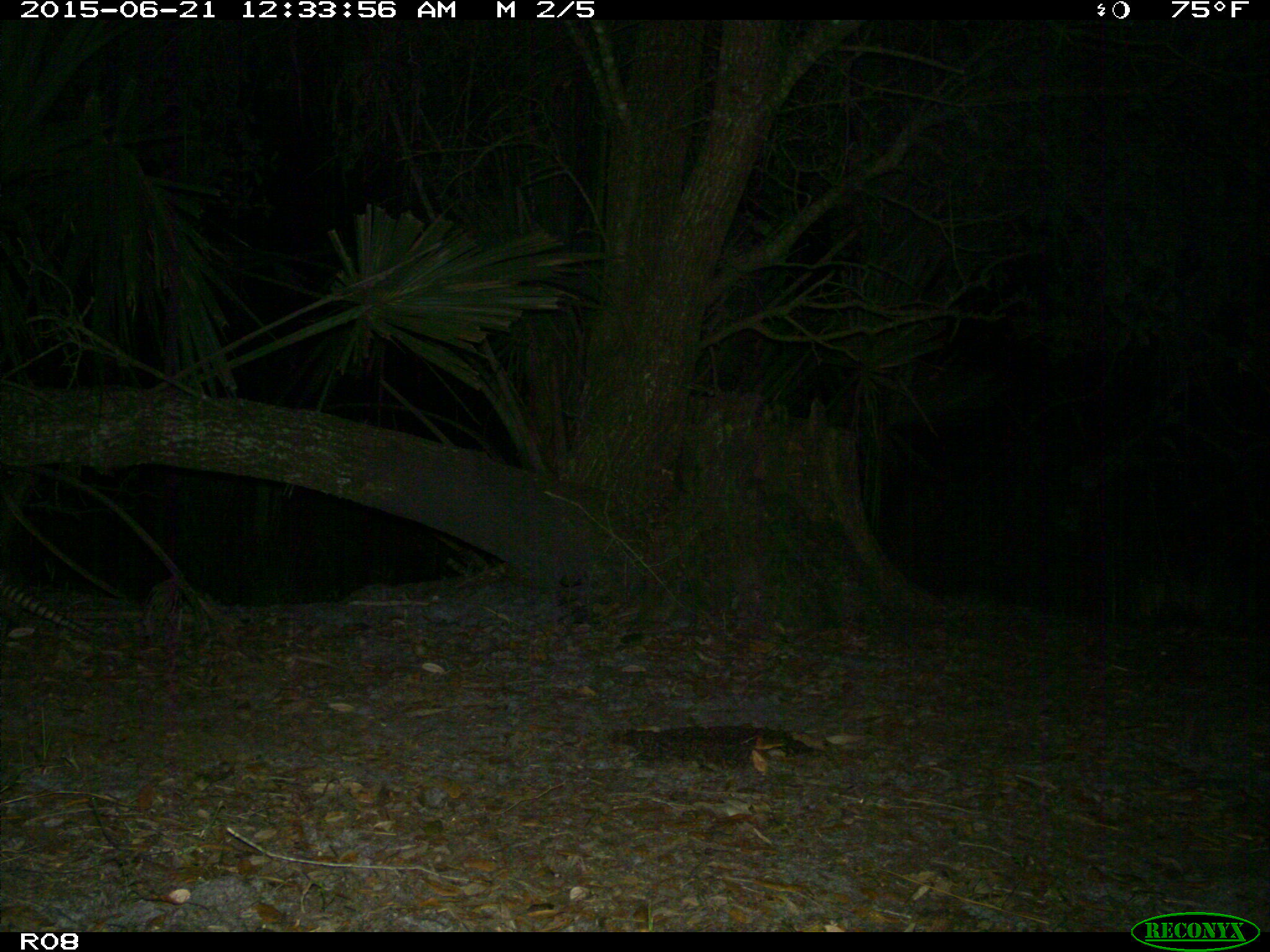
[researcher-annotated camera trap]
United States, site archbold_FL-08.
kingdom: Animalia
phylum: Chordata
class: Mammalia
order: Cingulata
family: Dasypodidae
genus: Dasypus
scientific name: Dasypus novemcinctus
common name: nine-banded armadillo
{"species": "Dasypus novemcinctus (nine-banded armadillo)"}